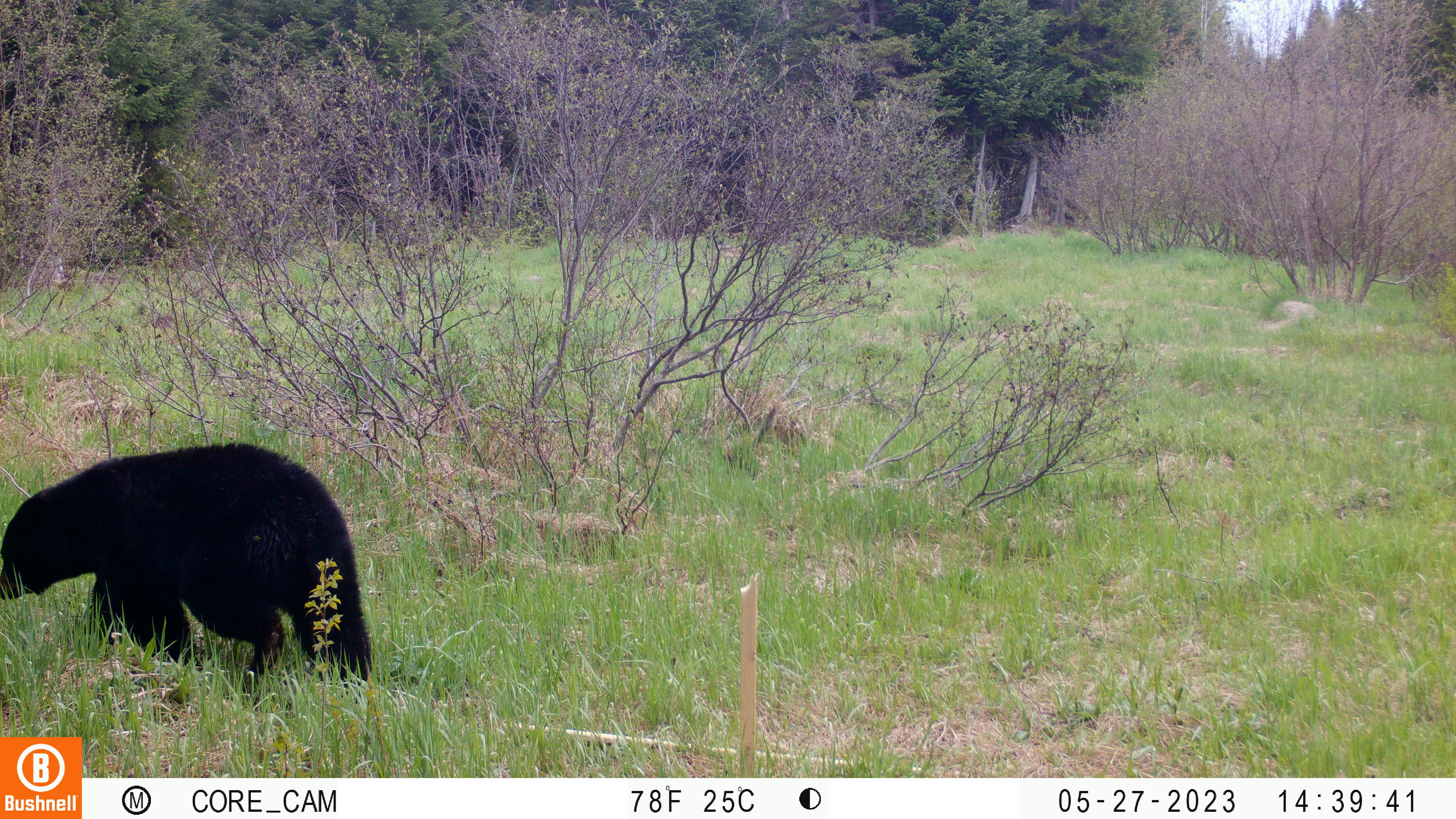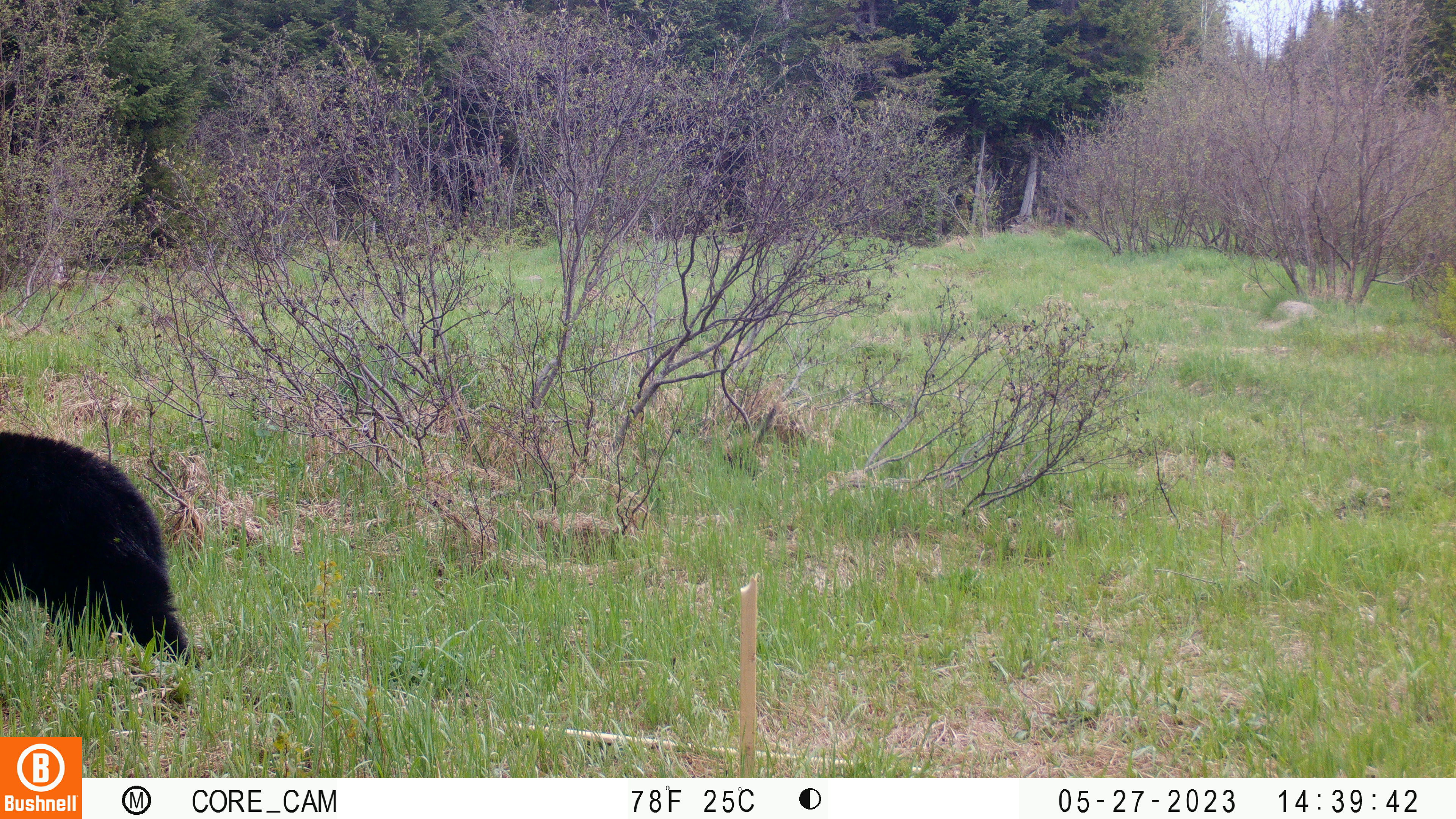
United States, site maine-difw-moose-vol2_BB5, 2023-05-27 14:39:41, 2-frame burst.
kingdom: Animalia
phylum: Chordata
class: Mammalia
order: Carnivora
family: Ursidae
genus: Ursus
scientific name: Ursus americanus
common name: black bear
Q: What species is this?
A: Black bear (Ursus americanus).